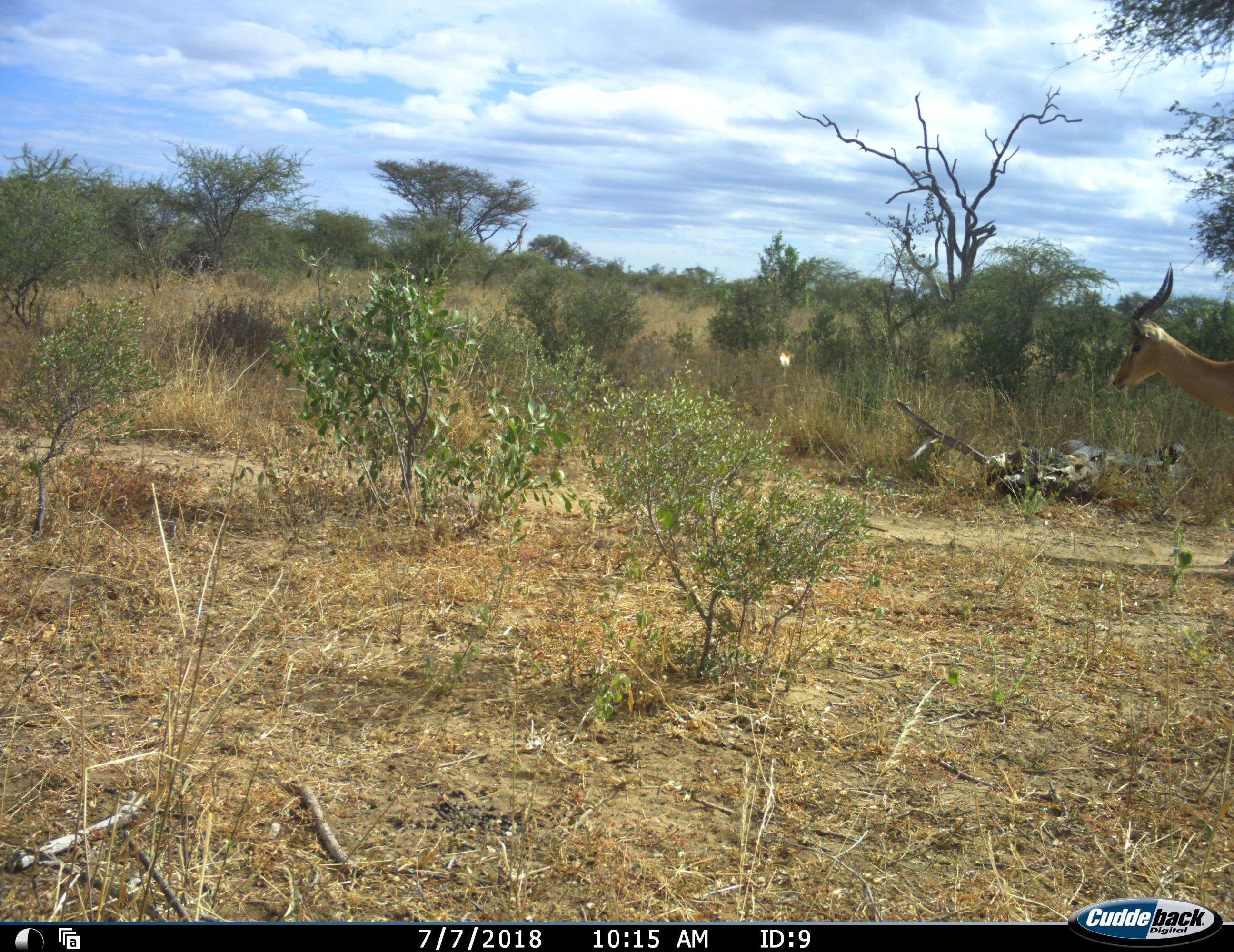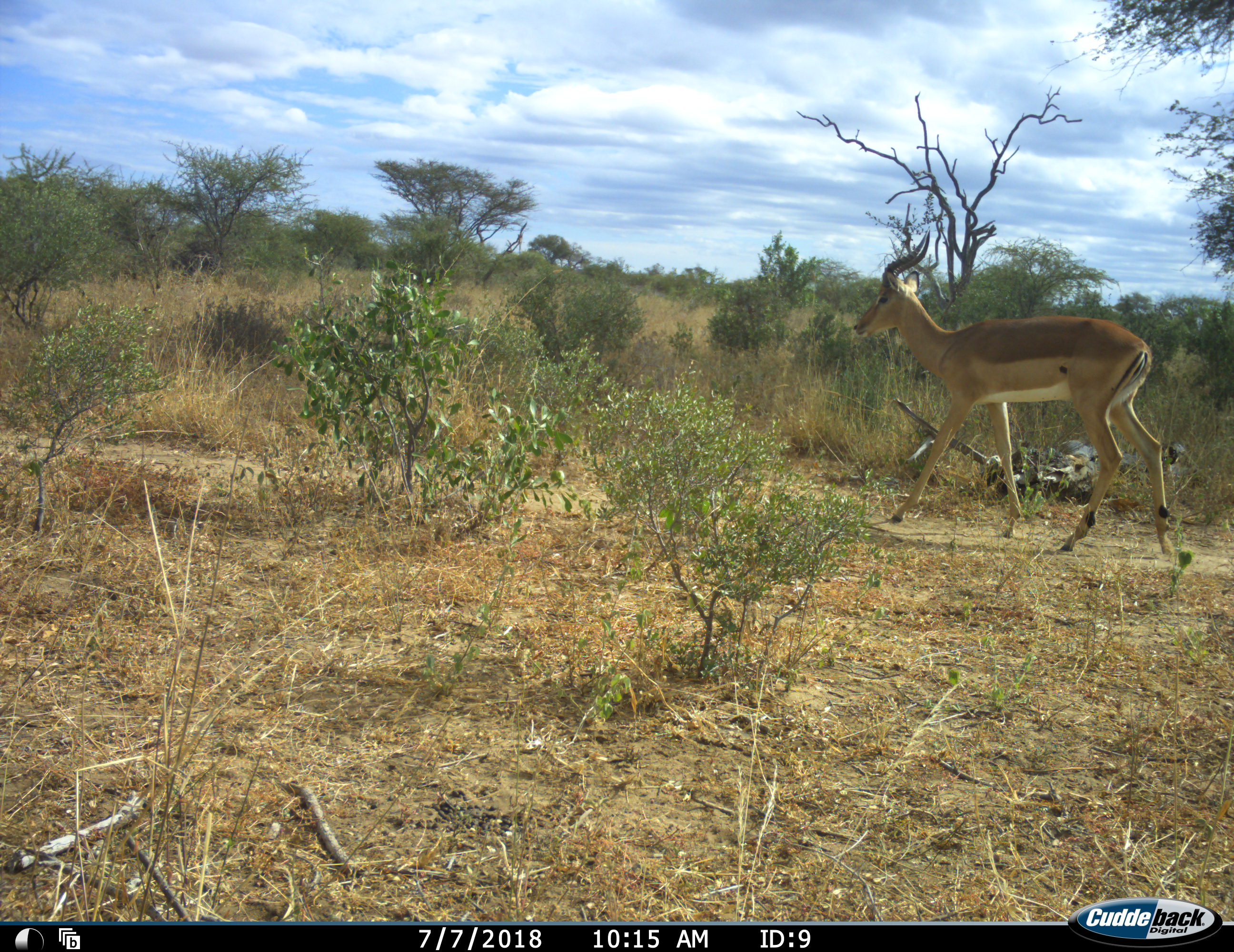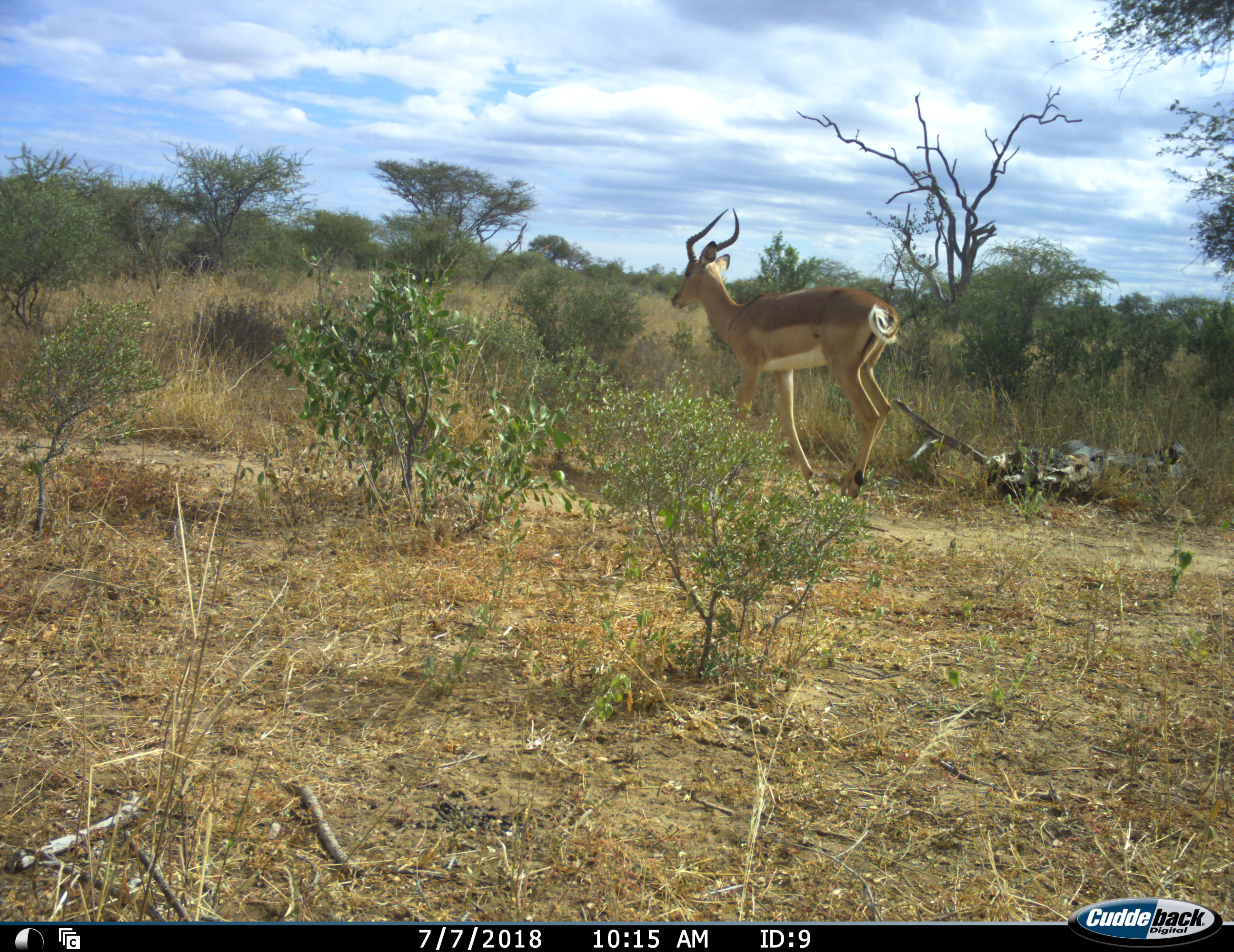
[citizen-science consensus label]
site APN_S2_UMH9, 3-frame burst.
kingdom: Animalia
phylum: Chordata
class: Mammalia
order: Artiodactyla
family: Bovidae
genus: Aepyceros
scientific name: Aepyceros melampus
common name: impala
Impala (Aepyceros melampus), count 1. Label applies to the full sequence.